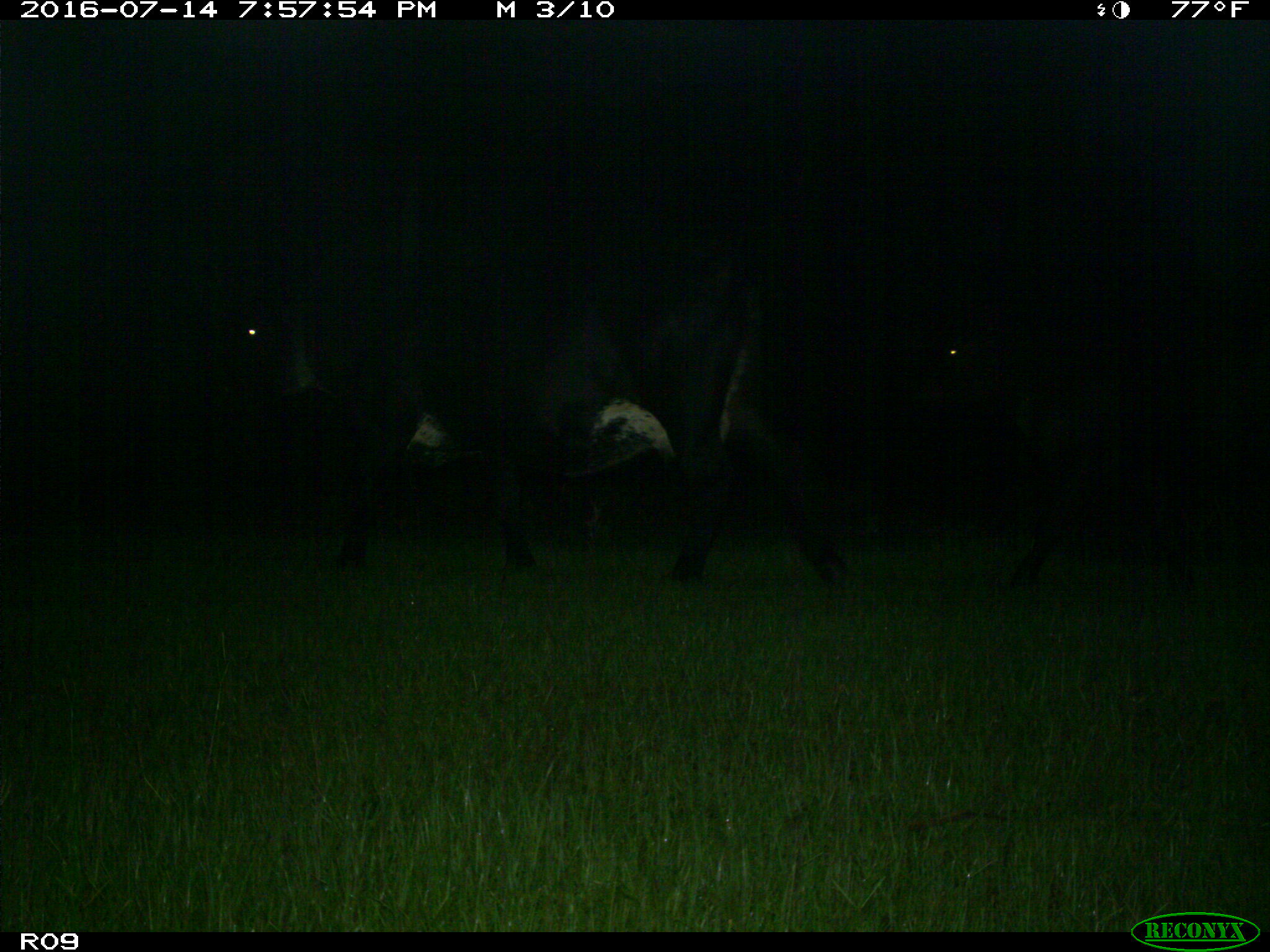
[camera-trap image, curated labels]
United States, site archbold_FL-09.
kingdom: Animalia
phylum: Chordata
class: Mammalia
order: Artiodactyla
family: Bovidae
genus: Bos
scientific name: Bos taurus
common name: domestic cow